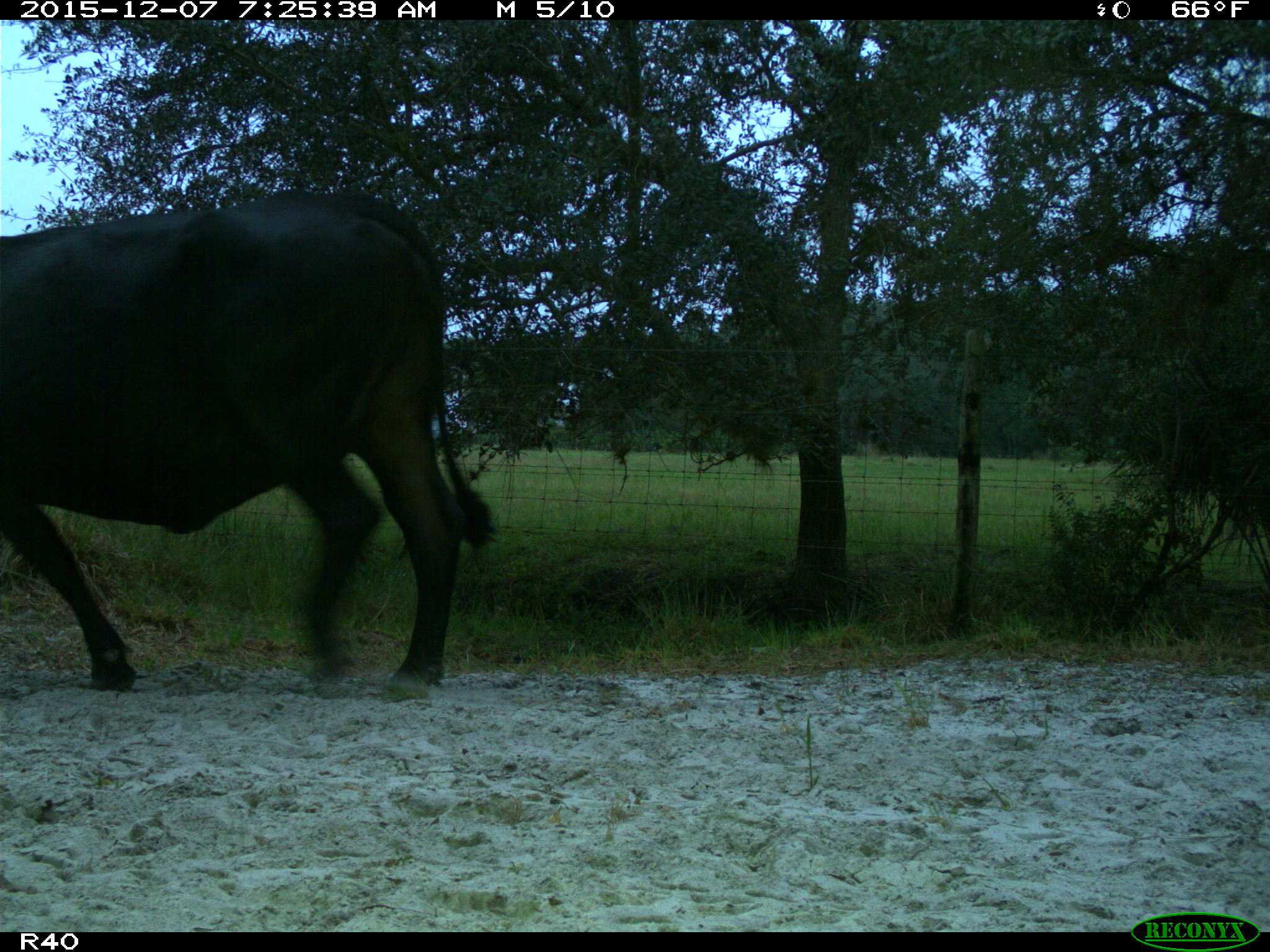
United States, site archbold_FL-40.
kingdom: Animalia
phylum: Chordata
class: Mammalia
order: Artiodactyla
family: Bovidae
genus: Bos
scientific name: Bos taurus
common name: domestic cow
Bos taurus (domestic cow).